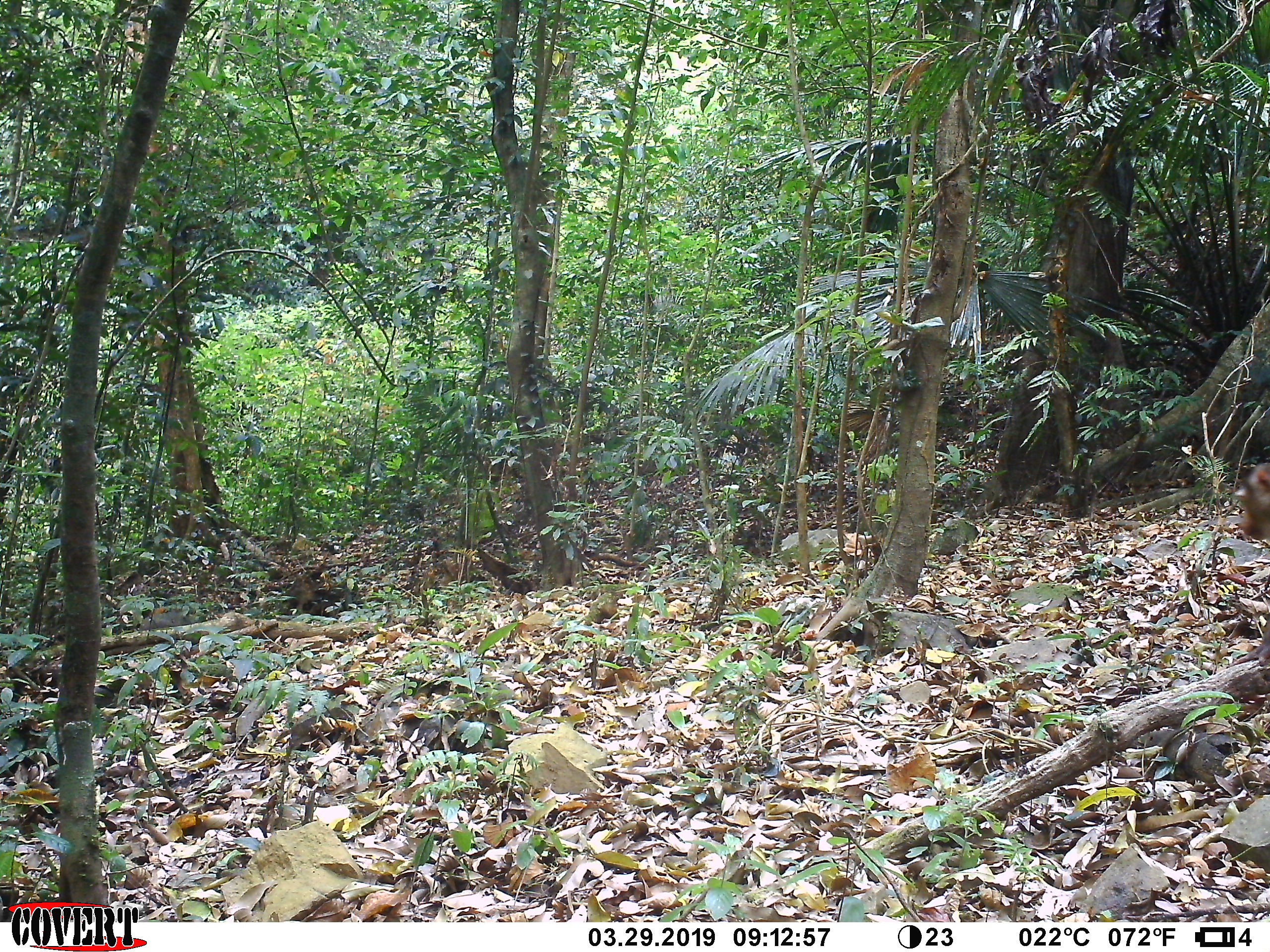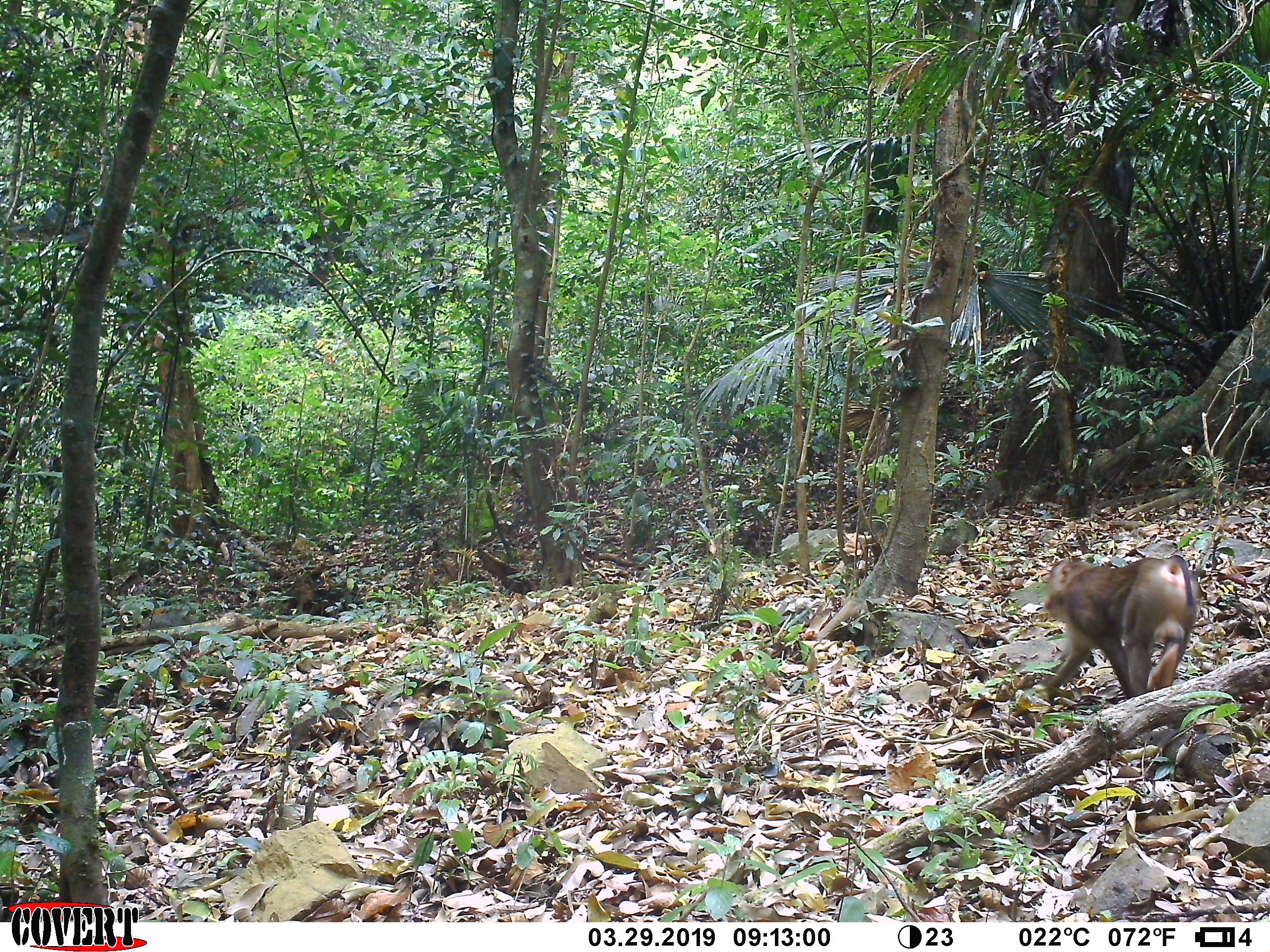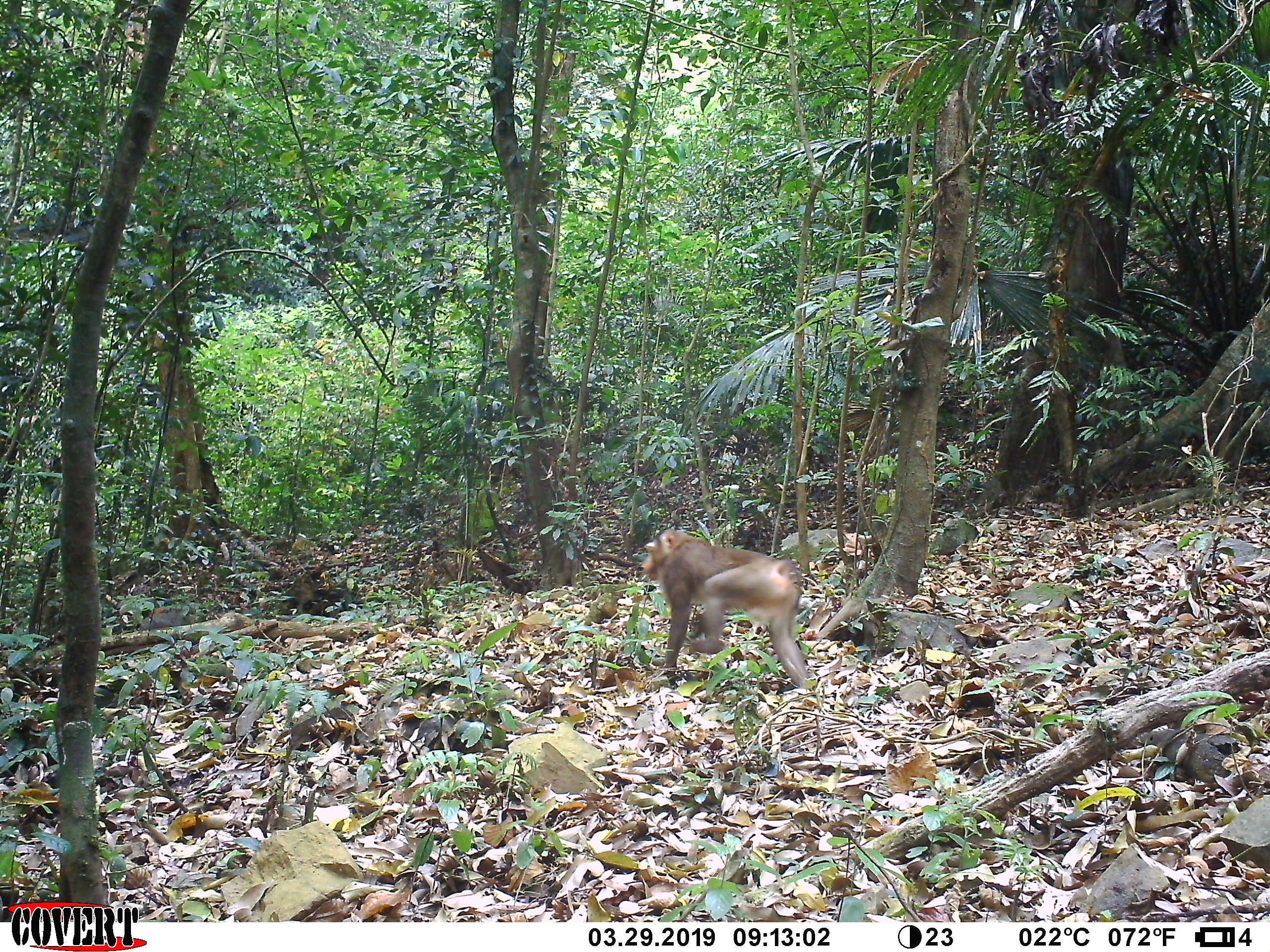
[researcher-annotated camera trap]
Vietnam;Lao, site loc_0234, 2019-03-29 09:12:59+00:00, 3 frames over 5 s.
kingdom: Animalia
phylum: Chordata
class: Mammalia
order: Primates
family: Cercopithecidae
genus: Macaca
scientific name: Macaca nemestrina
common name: pig-tailed macaque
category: pig tailed macaque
Pig tailed macaque (pig-tailed macaque) (Macaca nemestrina). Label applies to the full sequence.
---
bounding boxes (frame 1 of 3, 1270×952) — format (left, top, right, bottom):
pig tailed macaque: (1230, 462, 1270, 541)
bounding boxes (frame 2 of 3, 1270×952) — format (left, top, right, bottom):
pig tailed macaque: (1036, 554, 1199, 700)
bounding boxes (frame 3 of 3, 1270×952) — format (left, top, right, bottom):
pig tailed macaque: (638, 527, 808, 689)